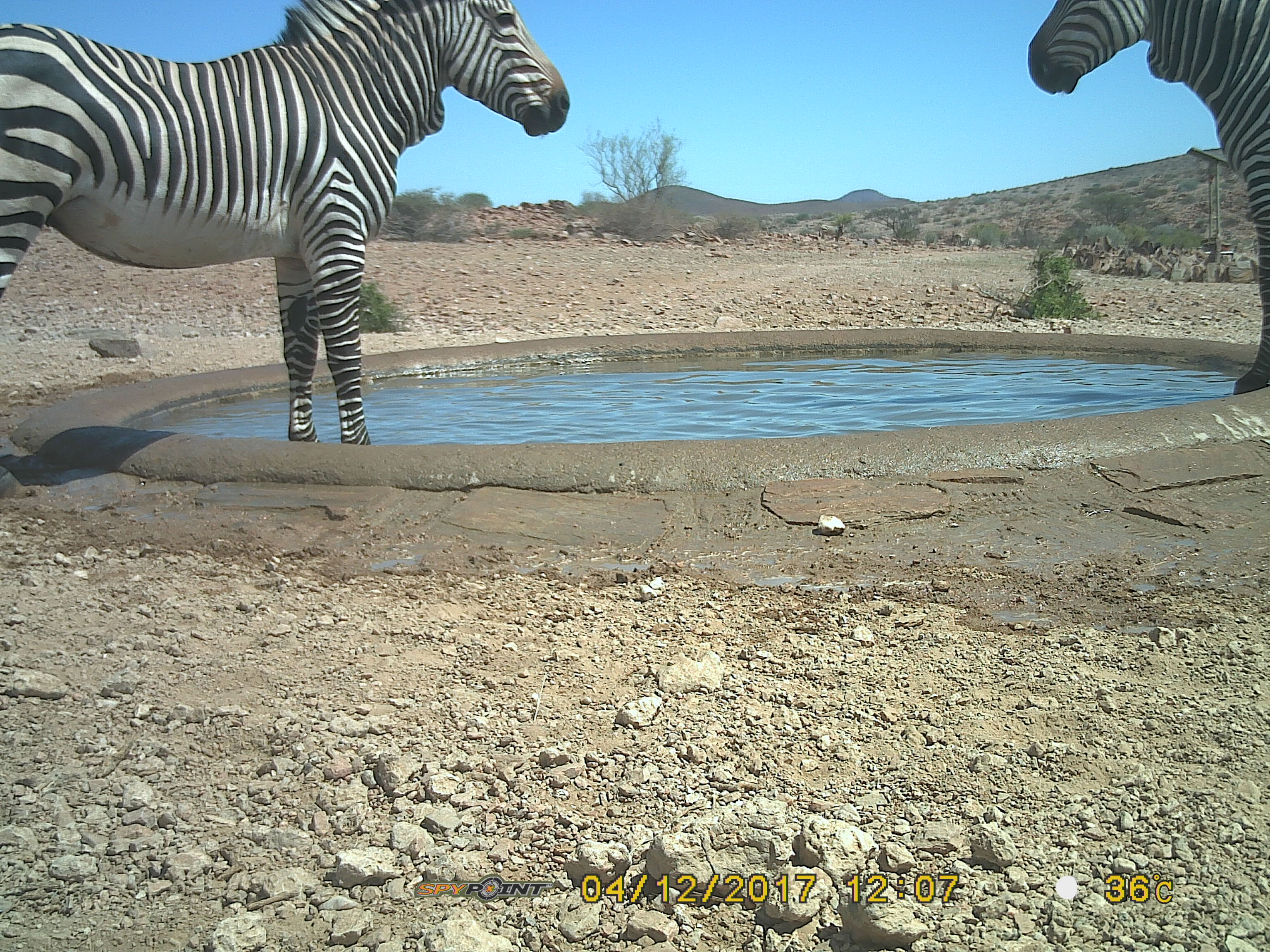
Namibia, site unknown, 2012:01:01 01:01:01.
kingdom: Animalia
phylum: Chordata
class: Mammalia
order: Perissodactyla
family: Equidae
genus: Equus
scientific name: Equus zebra hartmannae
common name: hartmann's mountain zebra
Equus zebra hartmannae (hartmann's mountain zebra).